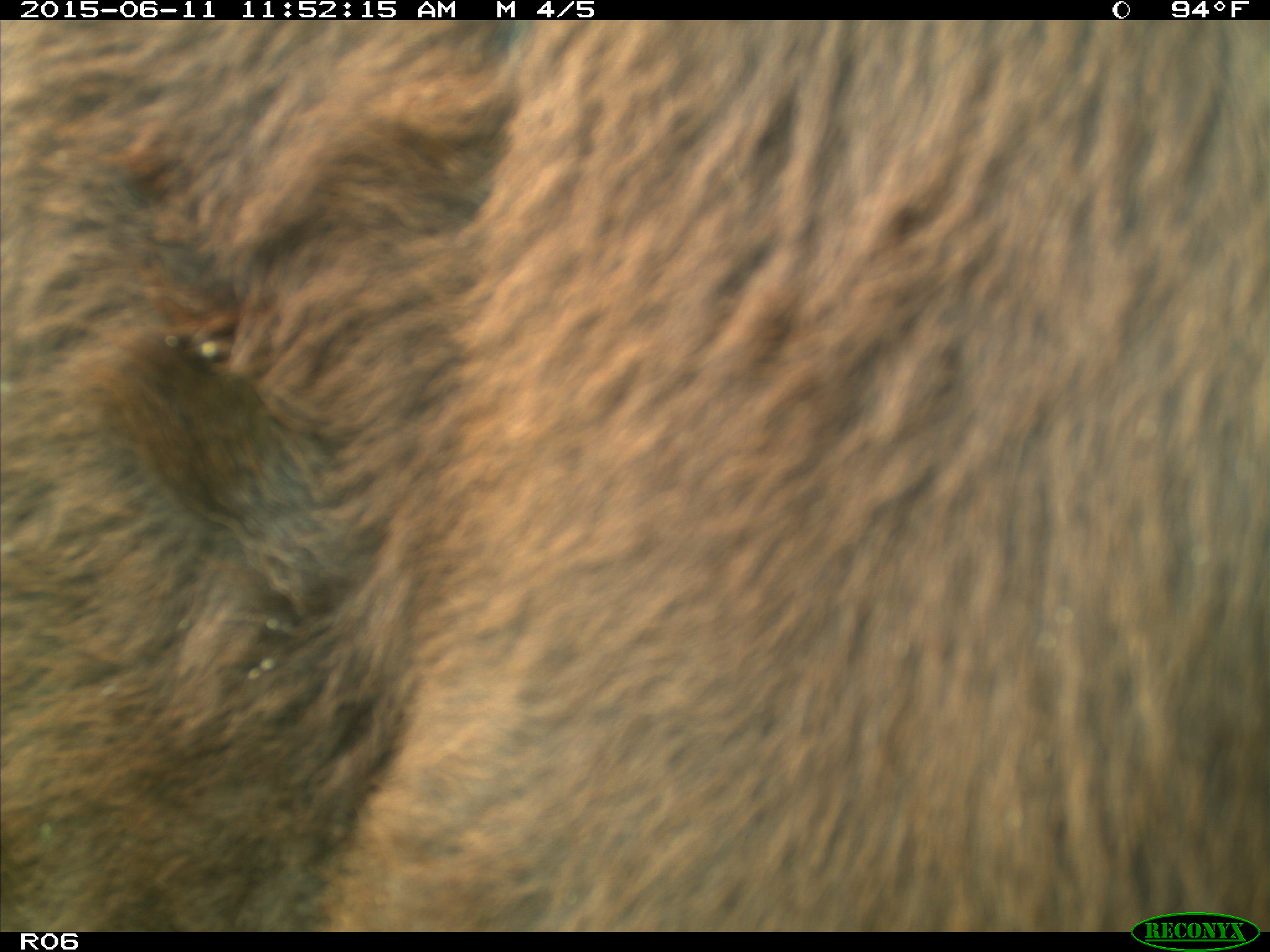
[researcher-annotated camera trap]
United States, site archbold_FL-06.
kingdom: Animalia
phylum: Chordata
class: Mammalia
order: Artiodactyla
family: Bovidae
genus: Bos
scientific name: Bos taurus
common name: domestic cow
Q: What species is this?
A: Bos taurus (domestic cow).